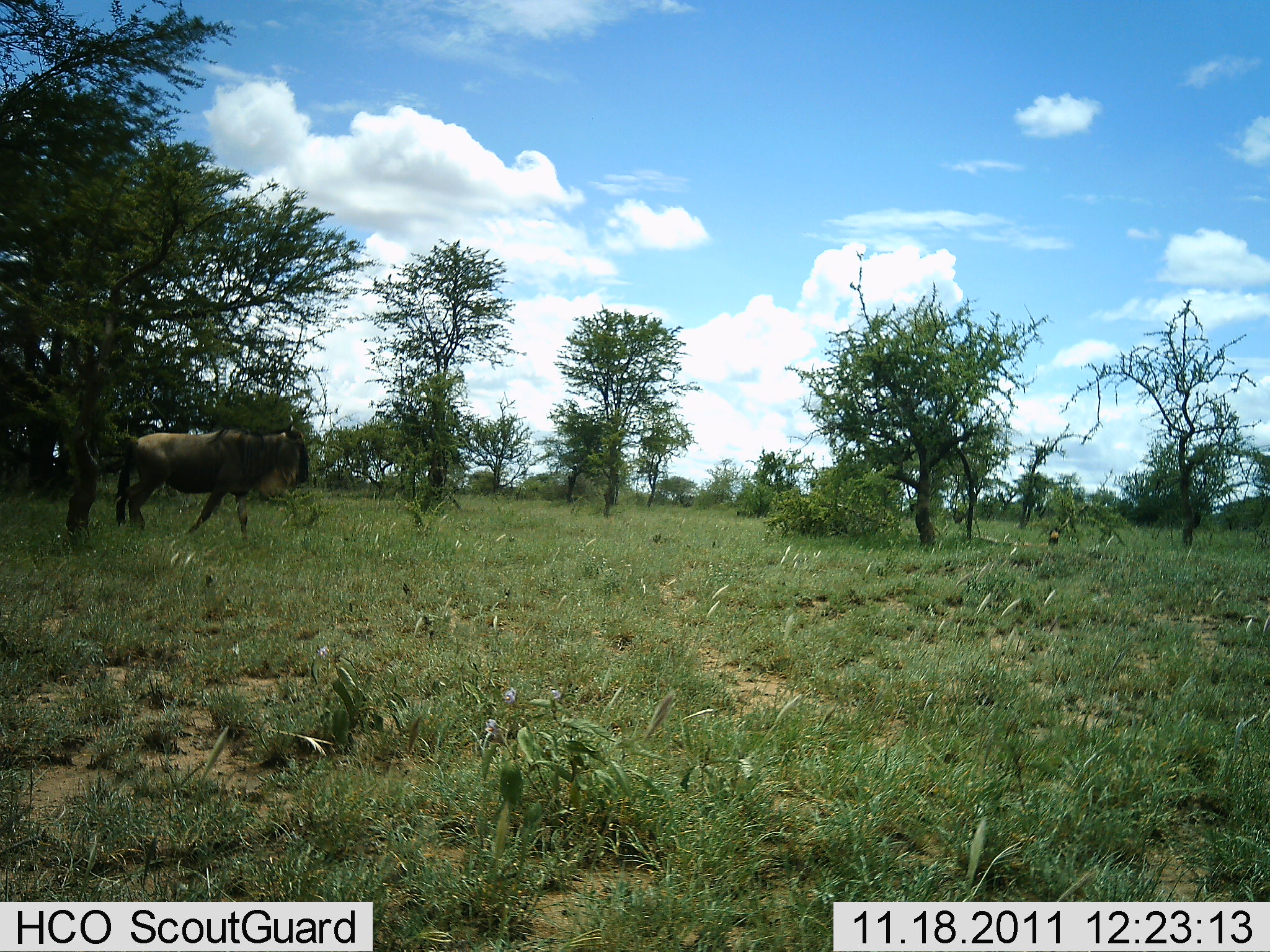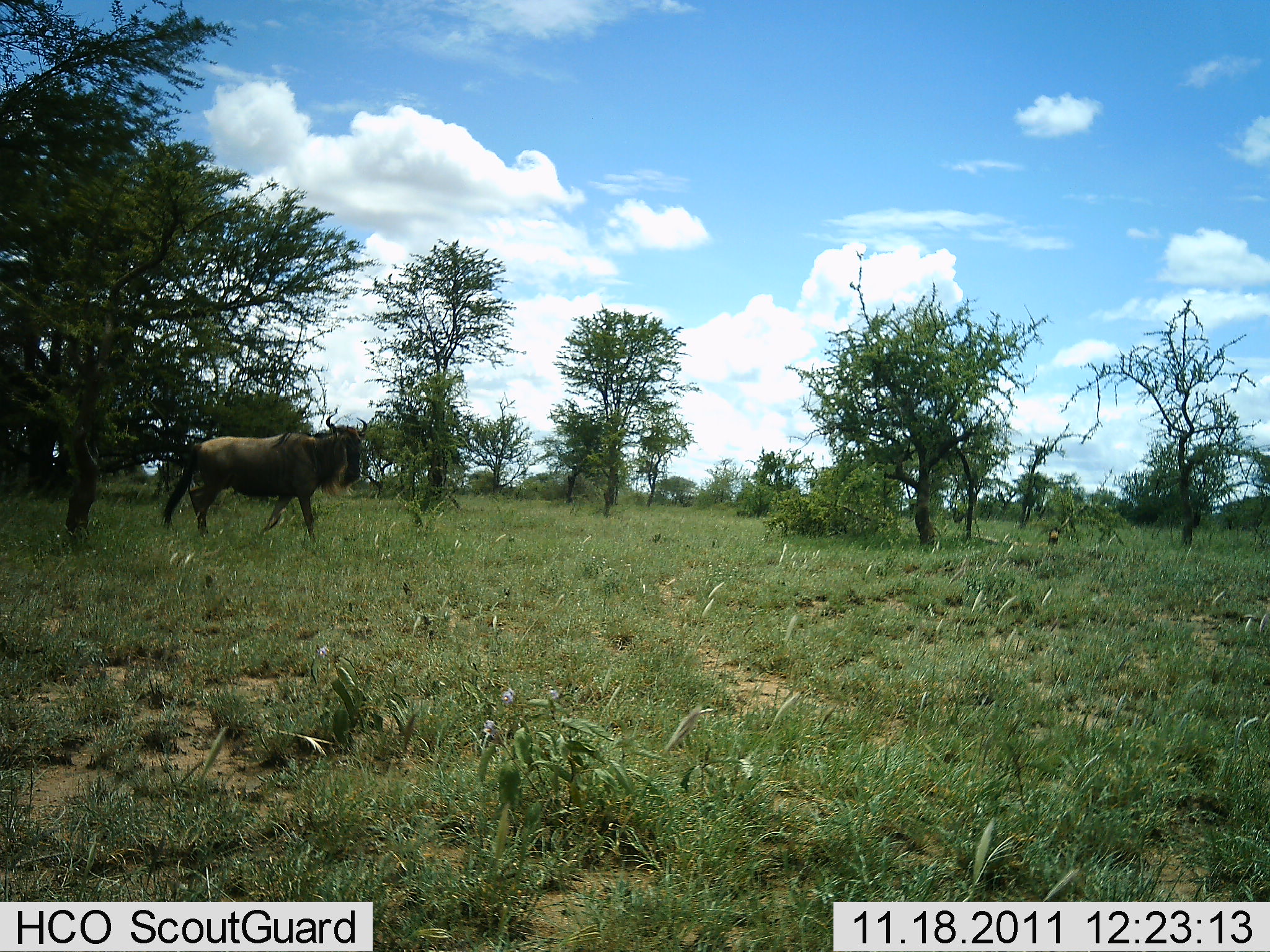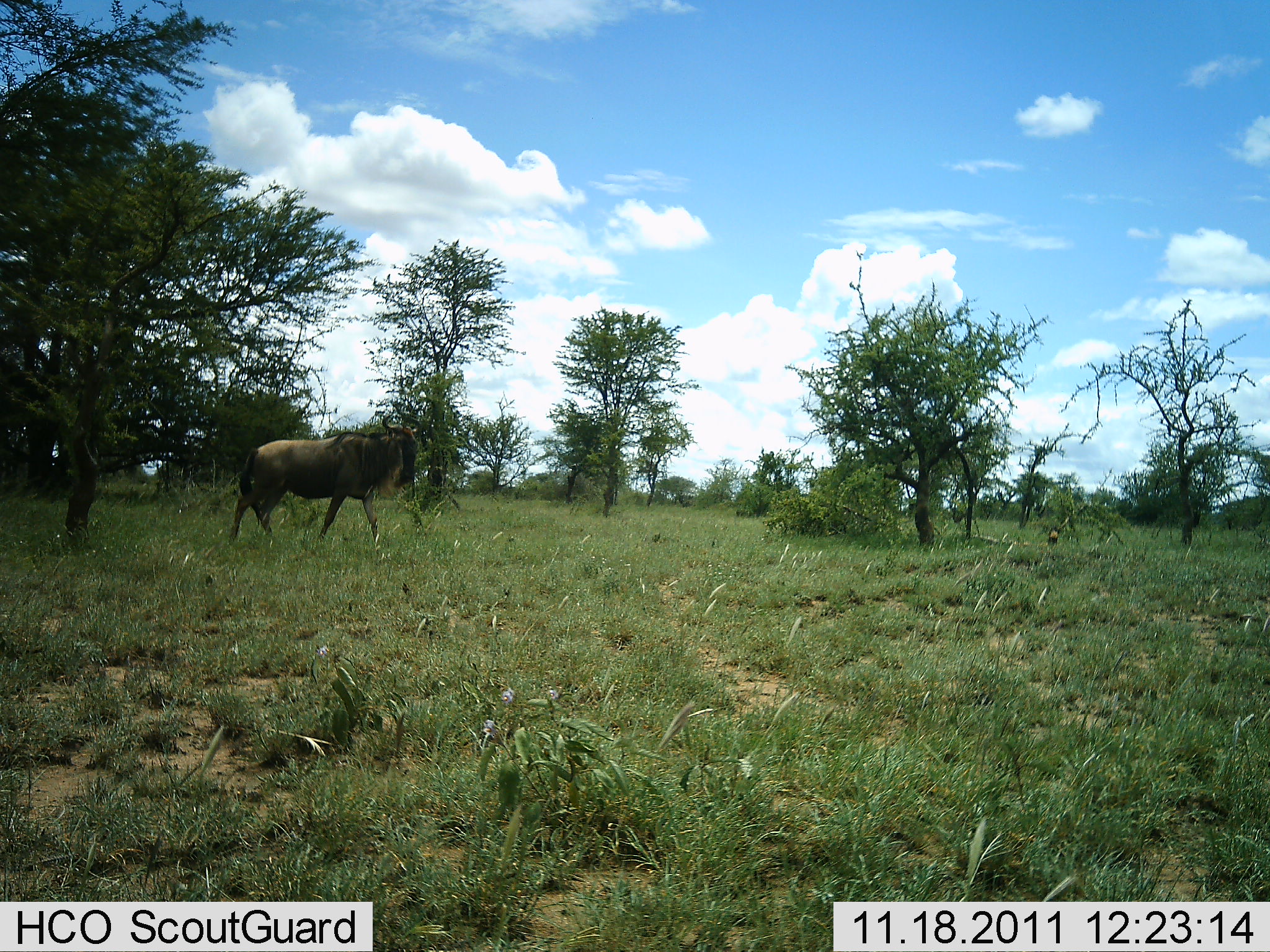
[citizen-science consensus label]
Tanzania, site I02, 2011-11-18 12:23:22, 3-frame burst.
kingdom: Animalia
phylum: Chordata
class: Mammalia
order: Artiodactyla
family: Bovidae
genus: Connochaetes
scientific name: Connochaetes taurinus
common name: blue wildebeest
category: wildebeest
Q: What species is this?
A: Wildebeest (blue wildebeest) (Connochaetes taurinus).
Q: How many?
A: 1.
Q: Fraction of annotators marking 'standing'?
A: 0%.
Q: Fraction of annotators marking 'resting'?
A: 0%.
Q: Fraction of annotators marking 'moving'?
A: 100%.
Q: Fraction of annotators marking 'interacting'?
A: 0%.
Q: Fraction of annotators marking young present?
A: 0%.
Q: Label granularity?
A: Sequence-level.